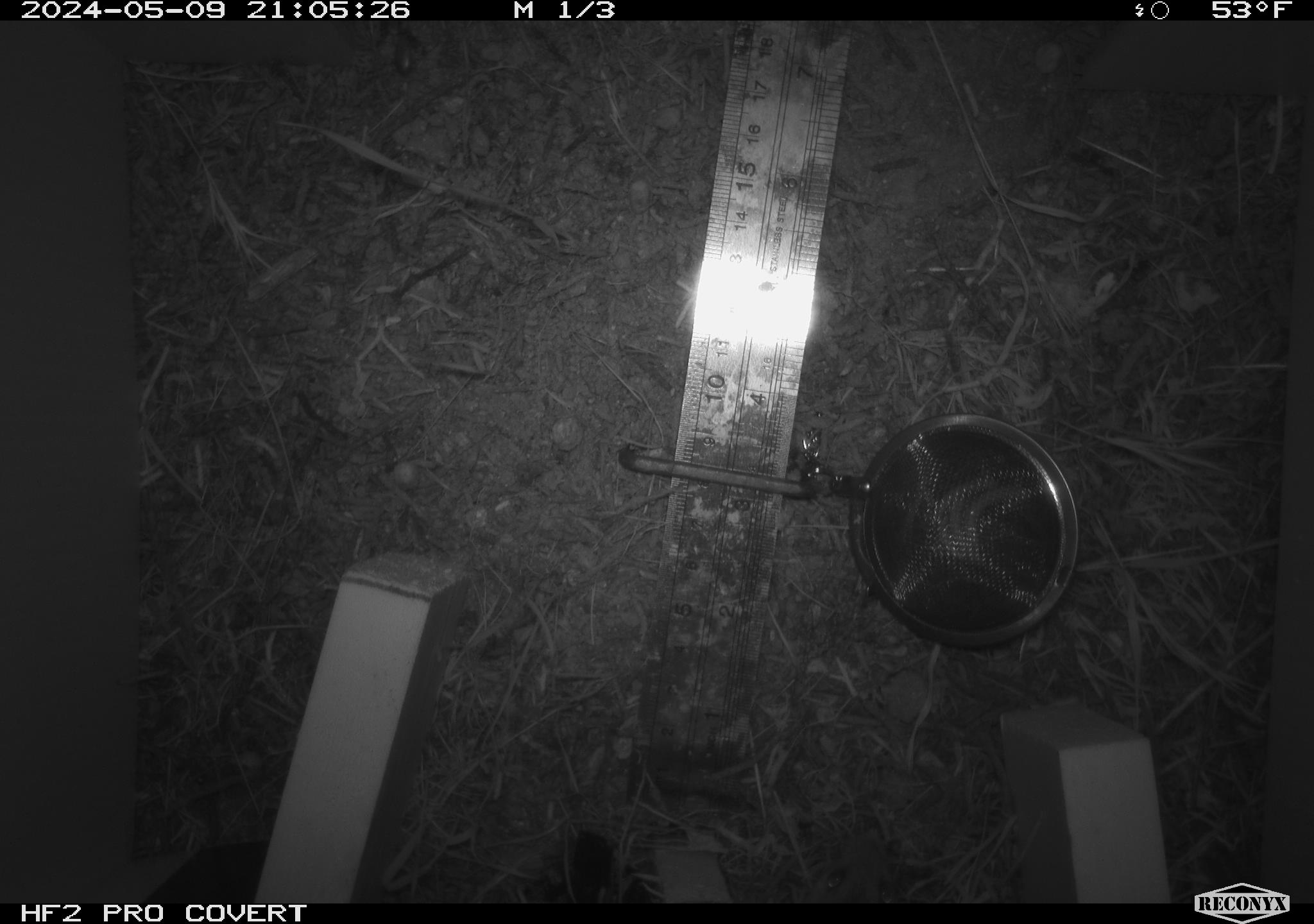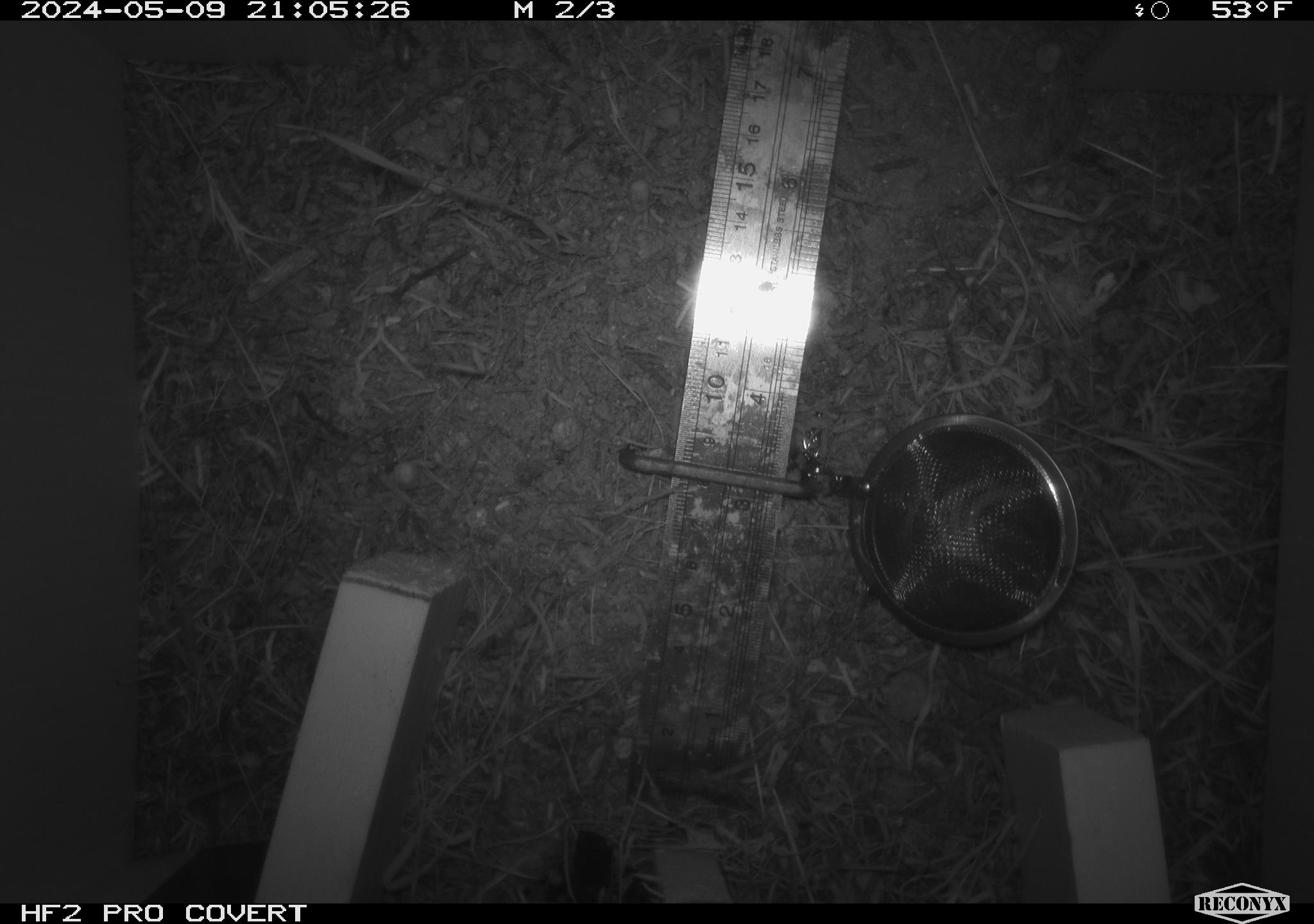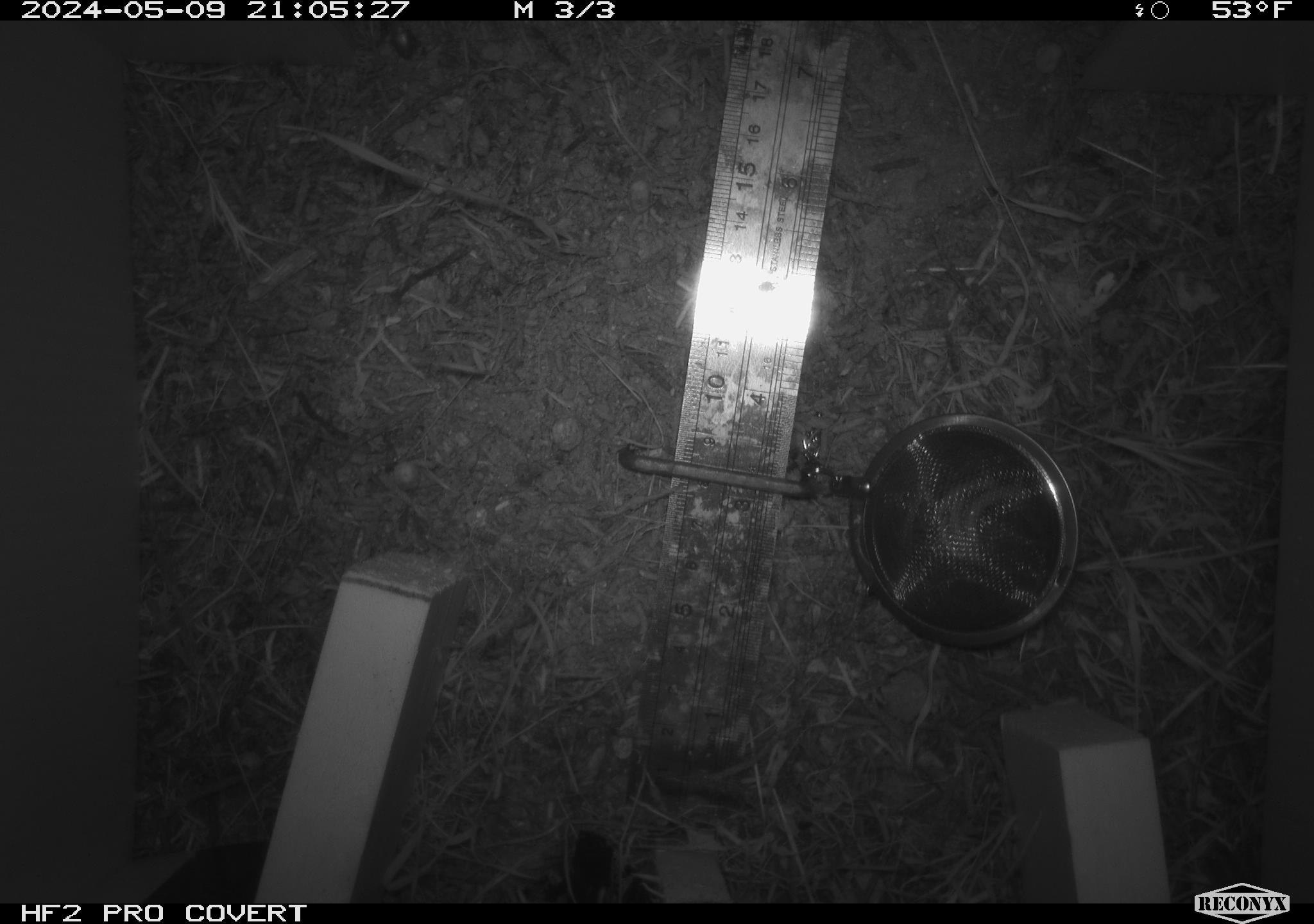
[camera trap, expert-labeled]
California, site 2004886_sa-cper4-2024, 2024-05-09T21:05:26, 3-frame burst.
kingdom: Animalia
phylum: Chordata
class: Mammalia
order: Rodentia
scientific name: Rodentia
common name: rodent